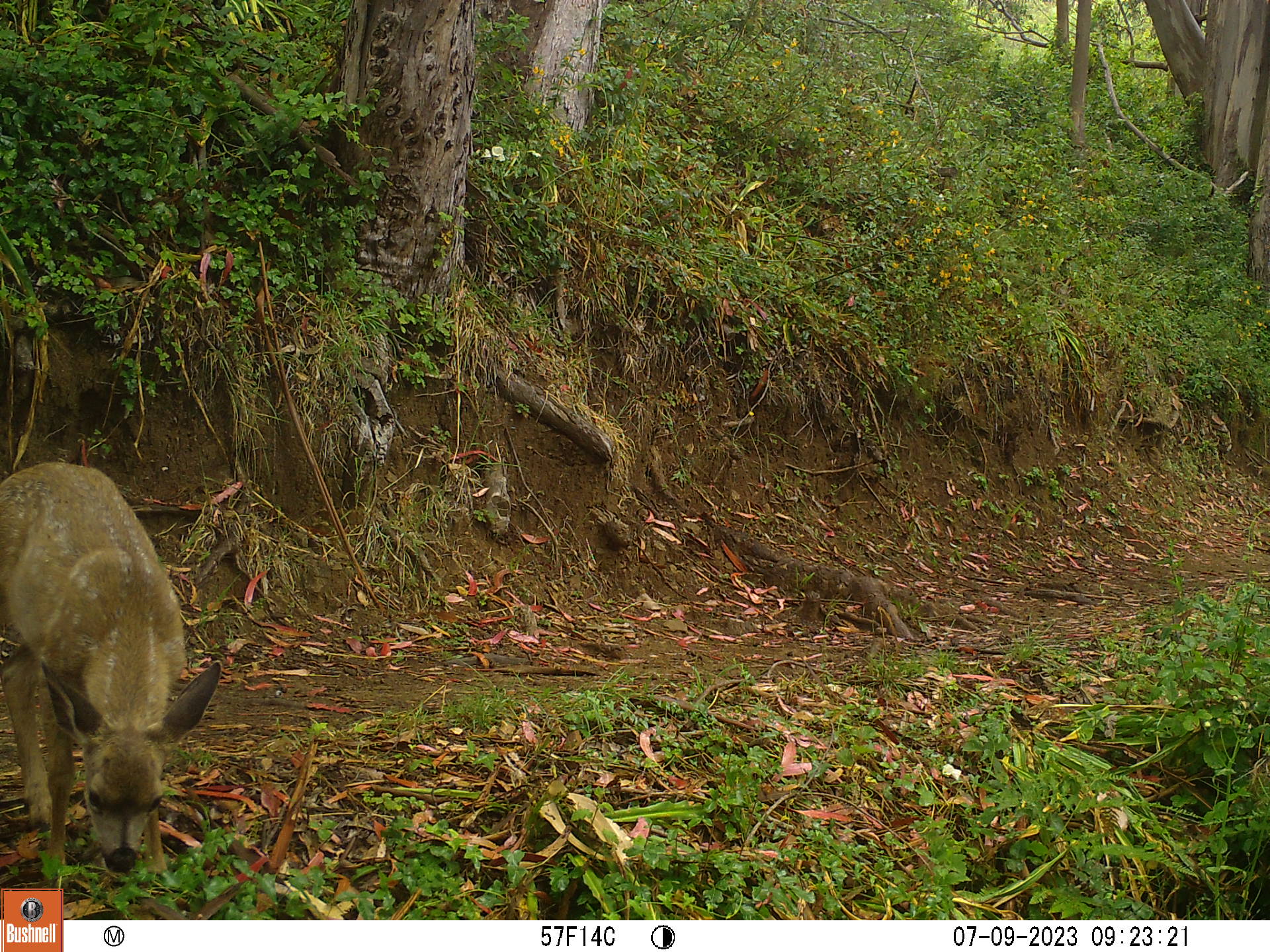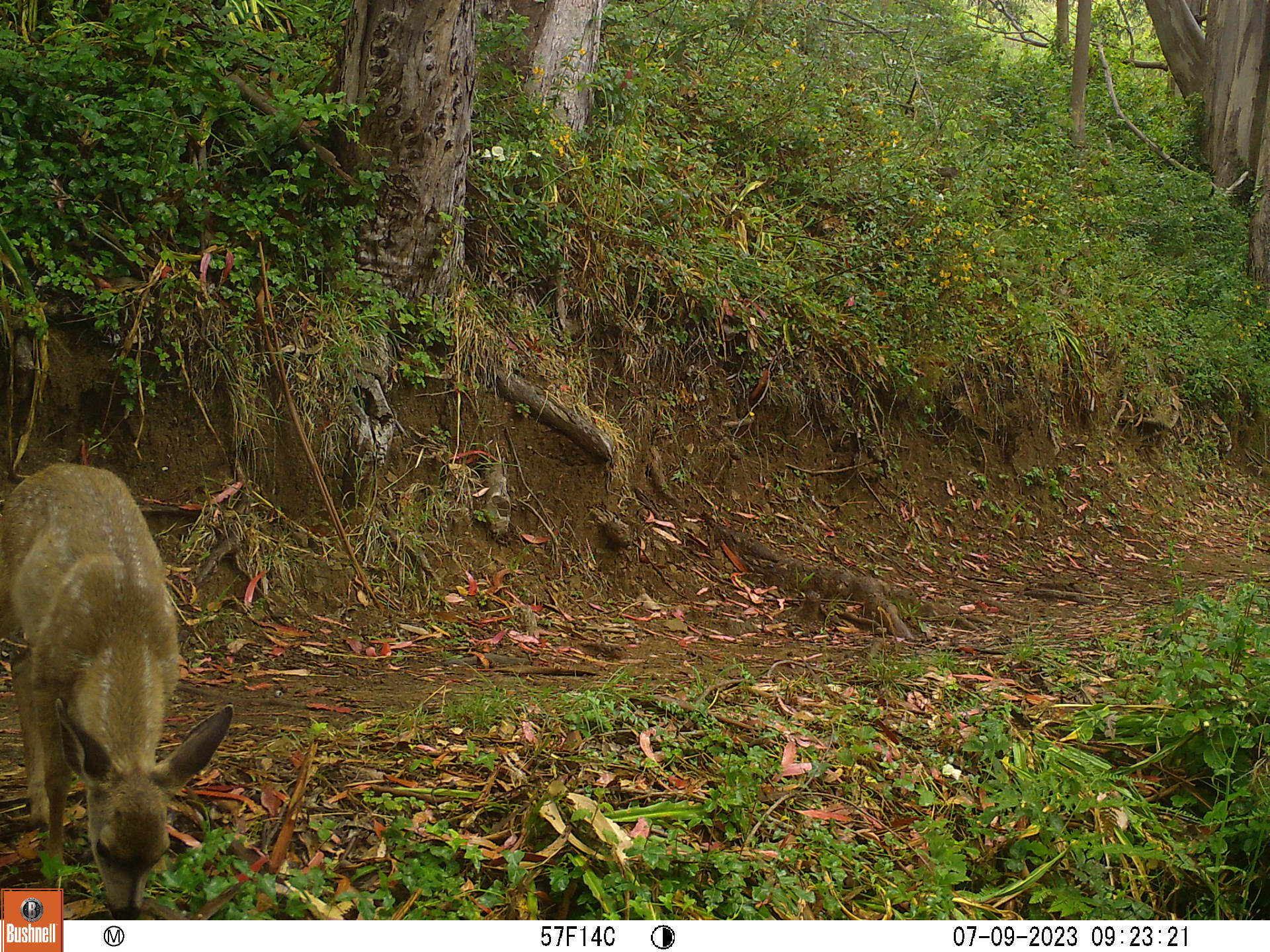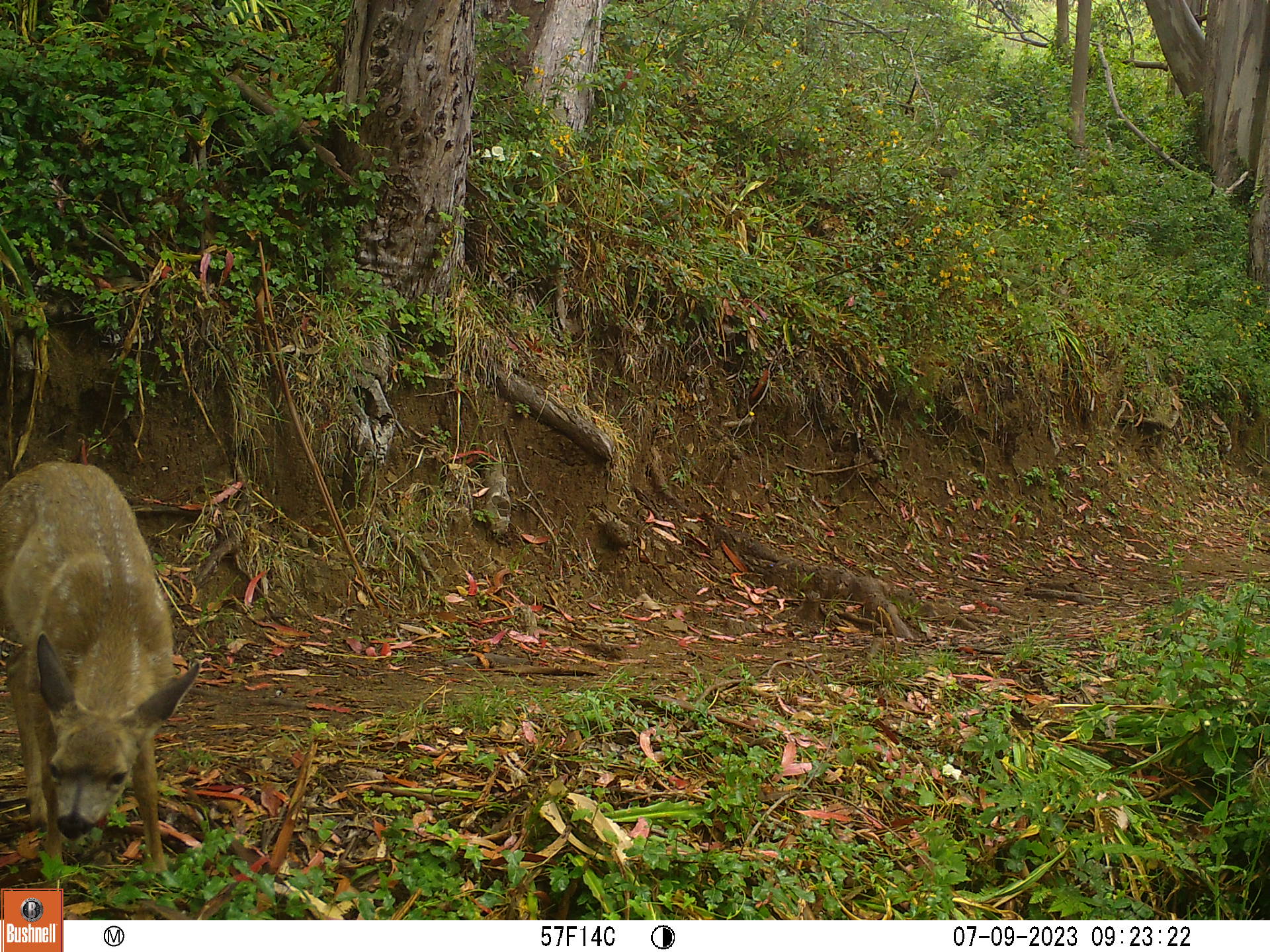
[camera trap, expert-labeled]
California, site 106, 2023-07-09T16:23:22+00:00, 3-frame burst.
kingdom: Animalia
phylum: Chordata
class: Mammalia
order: Artiodactyla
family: Cervidae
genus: Odocoileus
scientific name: Odocoileus hemionus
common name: mule deer